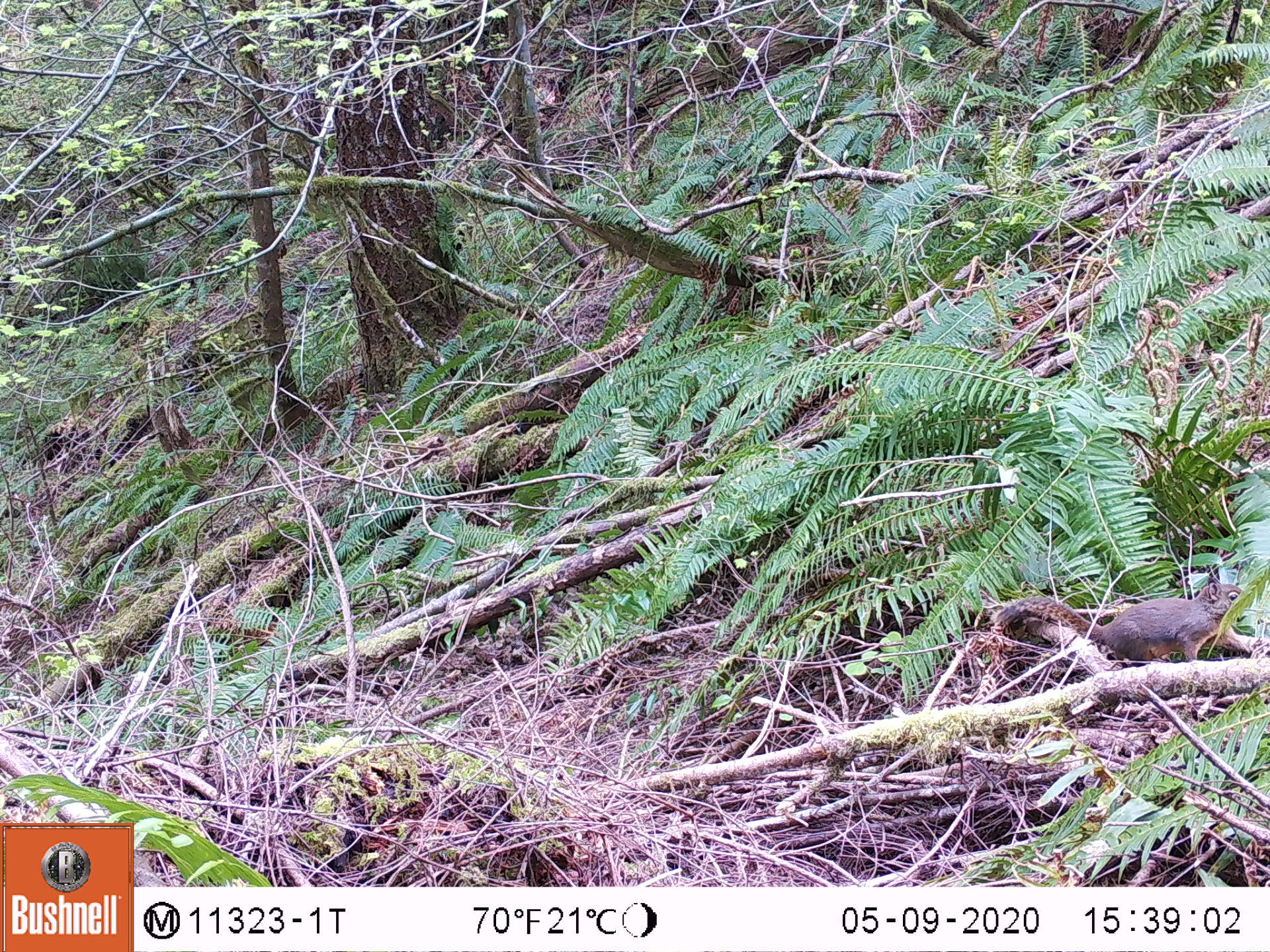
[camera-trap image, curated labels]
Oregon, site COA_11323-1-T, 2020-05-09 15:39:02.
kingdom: Animalia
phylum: Chordata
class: Mammalia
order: Rodentia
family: Sciuridae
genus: Tamiasciurus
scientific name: Tamiasciurus douglasii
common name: douglas squirrel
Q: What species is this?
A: Douglas squirrel (Tamiasciurus douglasii).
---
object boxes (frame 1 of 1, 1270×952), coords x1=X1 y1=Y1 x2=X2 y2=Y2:
douglas squirrel: x1=988 y1=574 x2=1248 y2=666